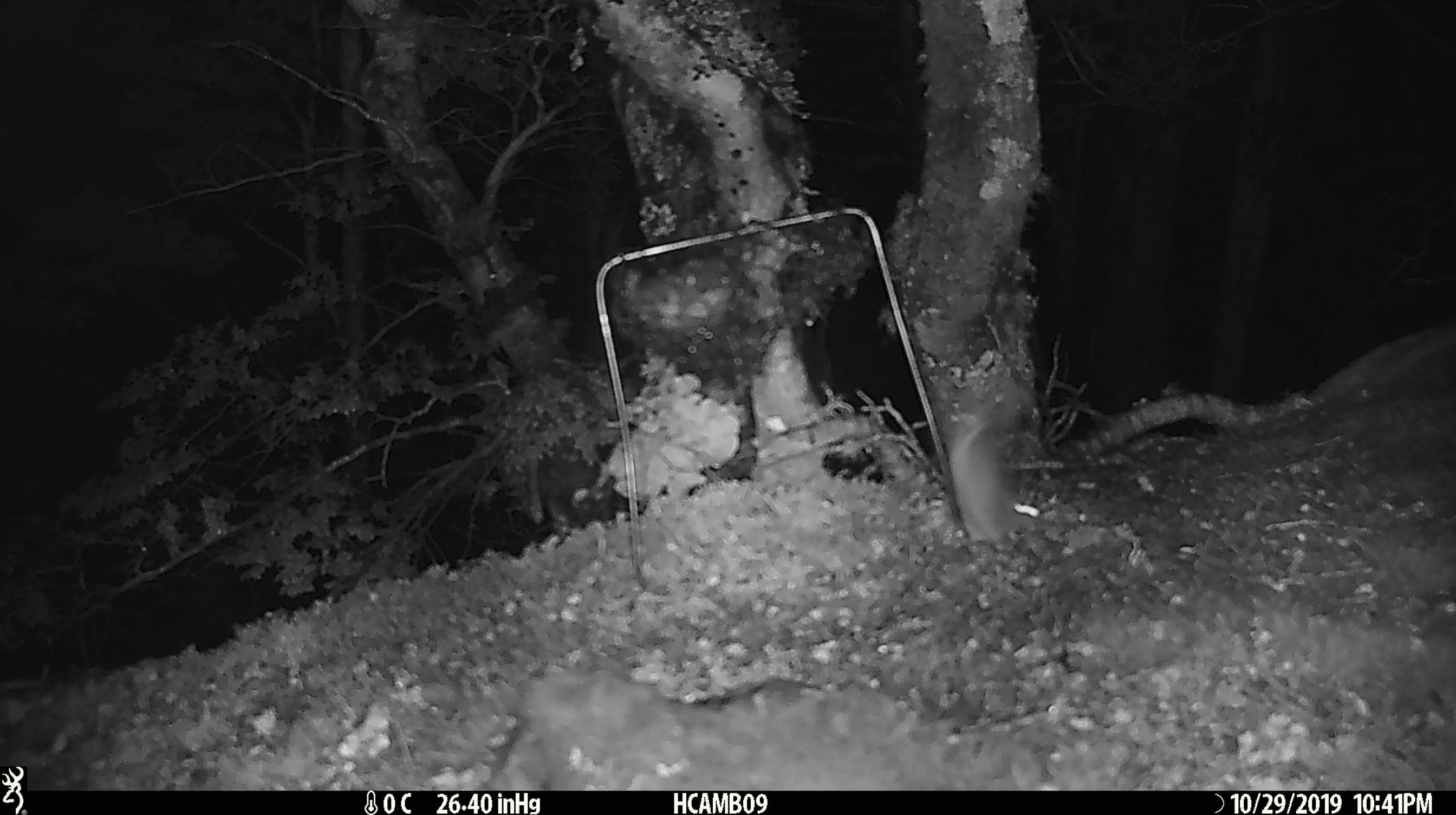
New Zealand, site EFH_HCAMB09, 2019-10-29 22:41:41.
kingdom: Animalia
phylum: Chordata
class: Mammalia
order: Rodentia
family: Muridae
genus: Mus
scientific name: Mus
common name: mouse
Mouse (Mus).